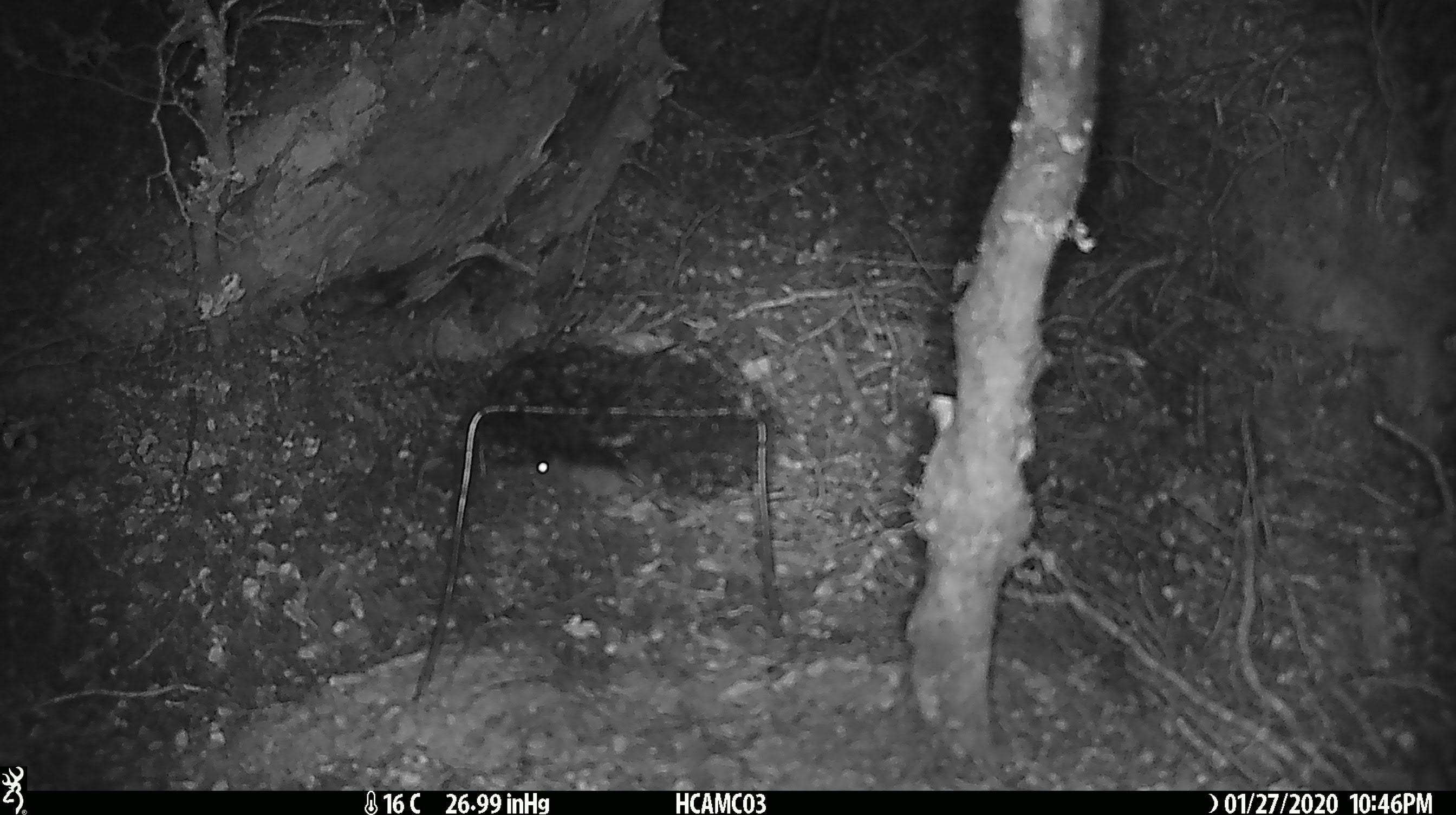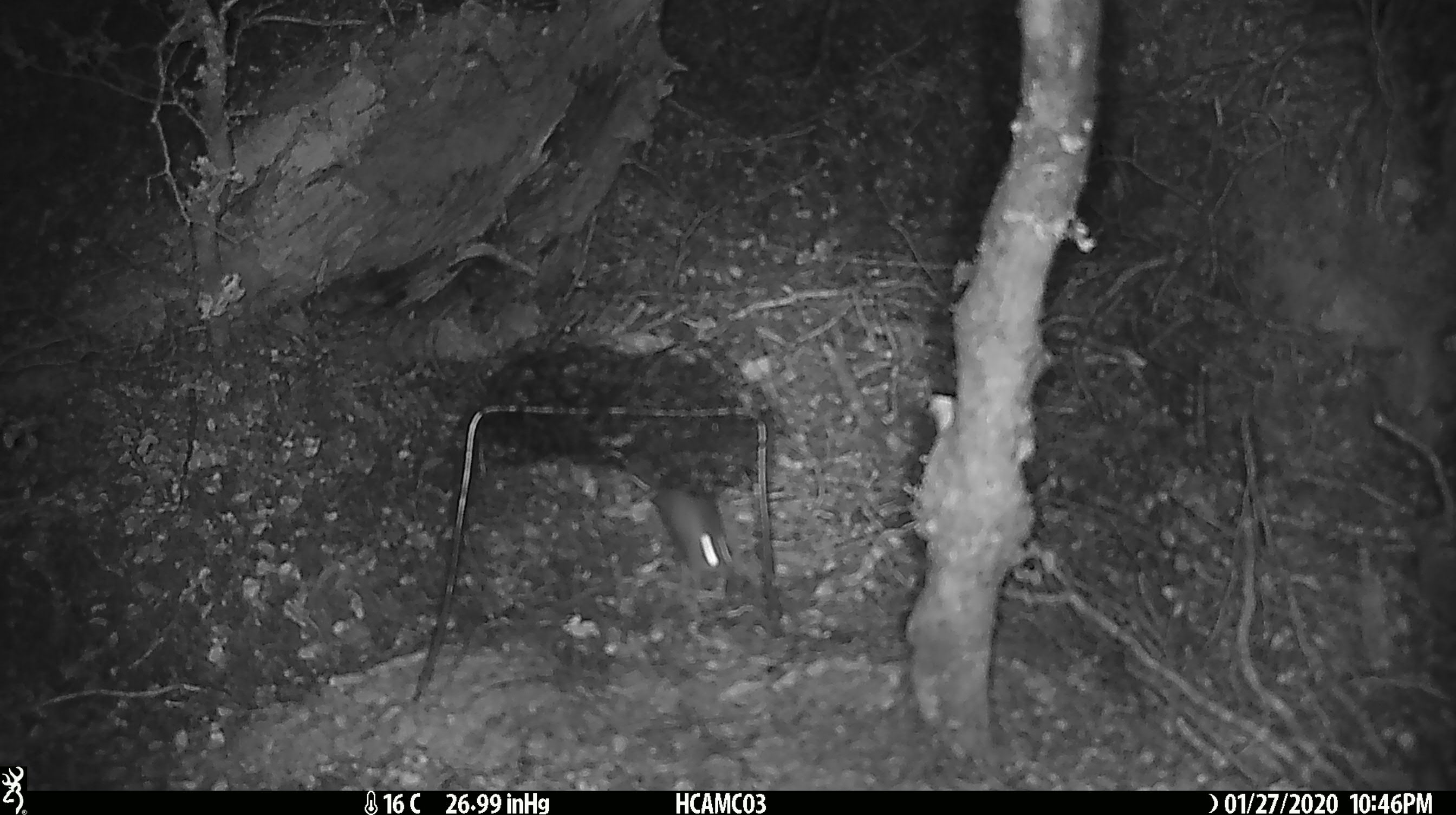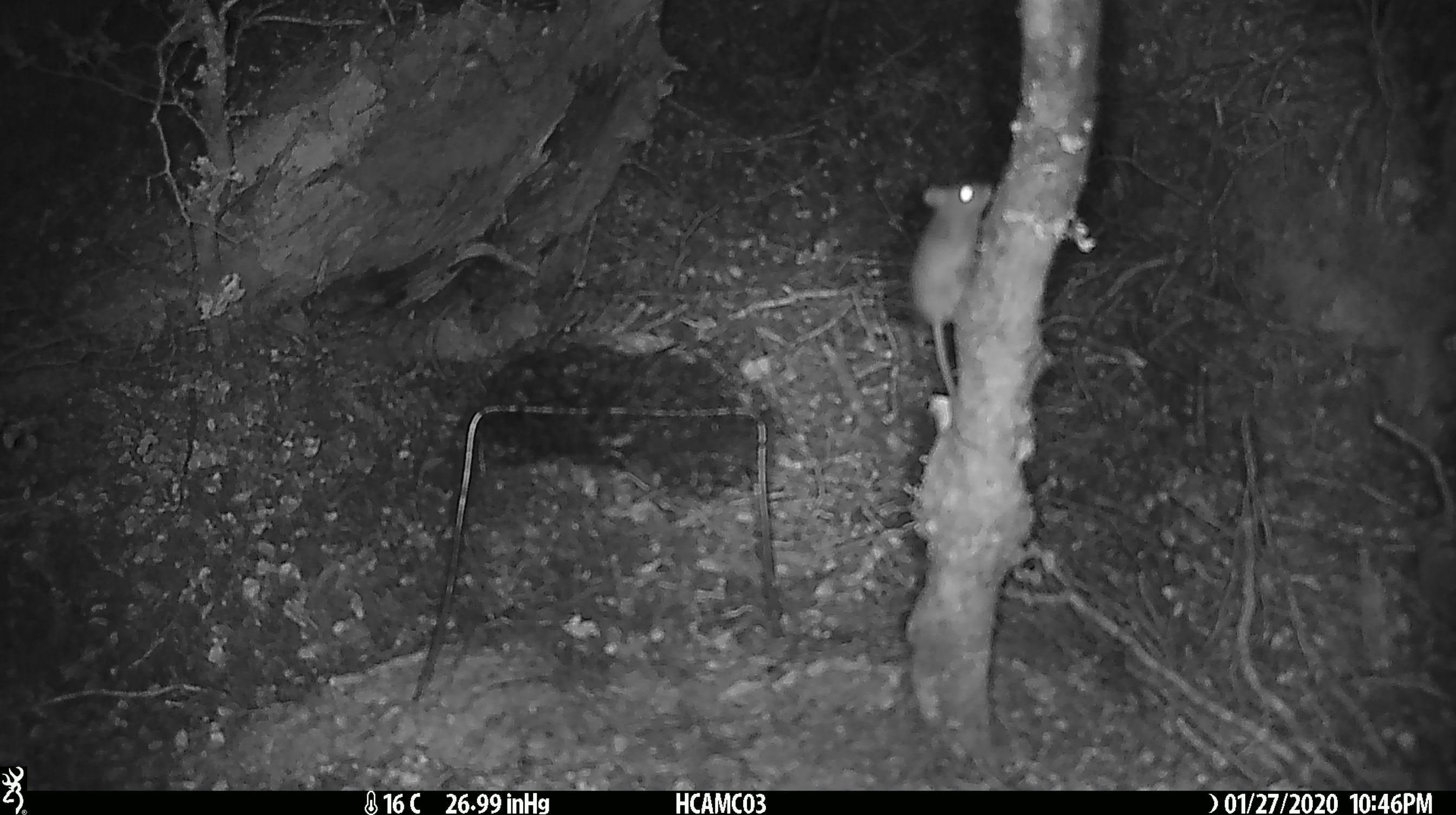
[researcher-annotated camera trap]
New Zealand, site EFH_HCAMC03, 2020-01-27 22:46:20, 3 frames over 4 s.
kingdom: Animalia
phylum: Chordata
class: Mammalia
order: Rodentia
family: Muridae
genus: Mus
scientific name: Mus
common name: mouse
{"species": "mouse (Mus)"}